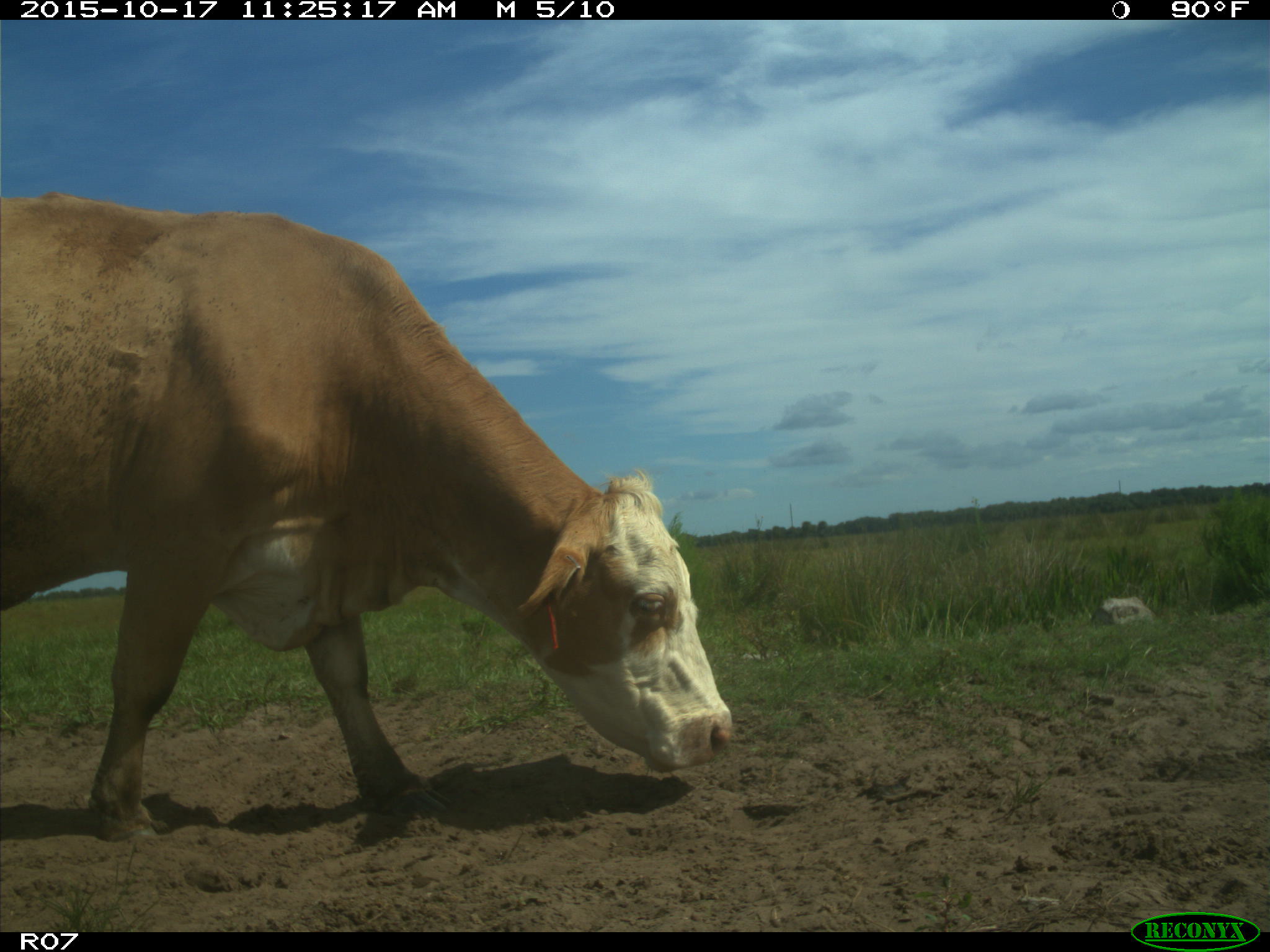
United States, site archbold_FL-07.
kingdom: Animalia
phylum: Chordata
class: Mammalia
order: Artiodactyla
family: Bovidae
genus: Bos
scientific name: Bos taurus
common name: domestic cow